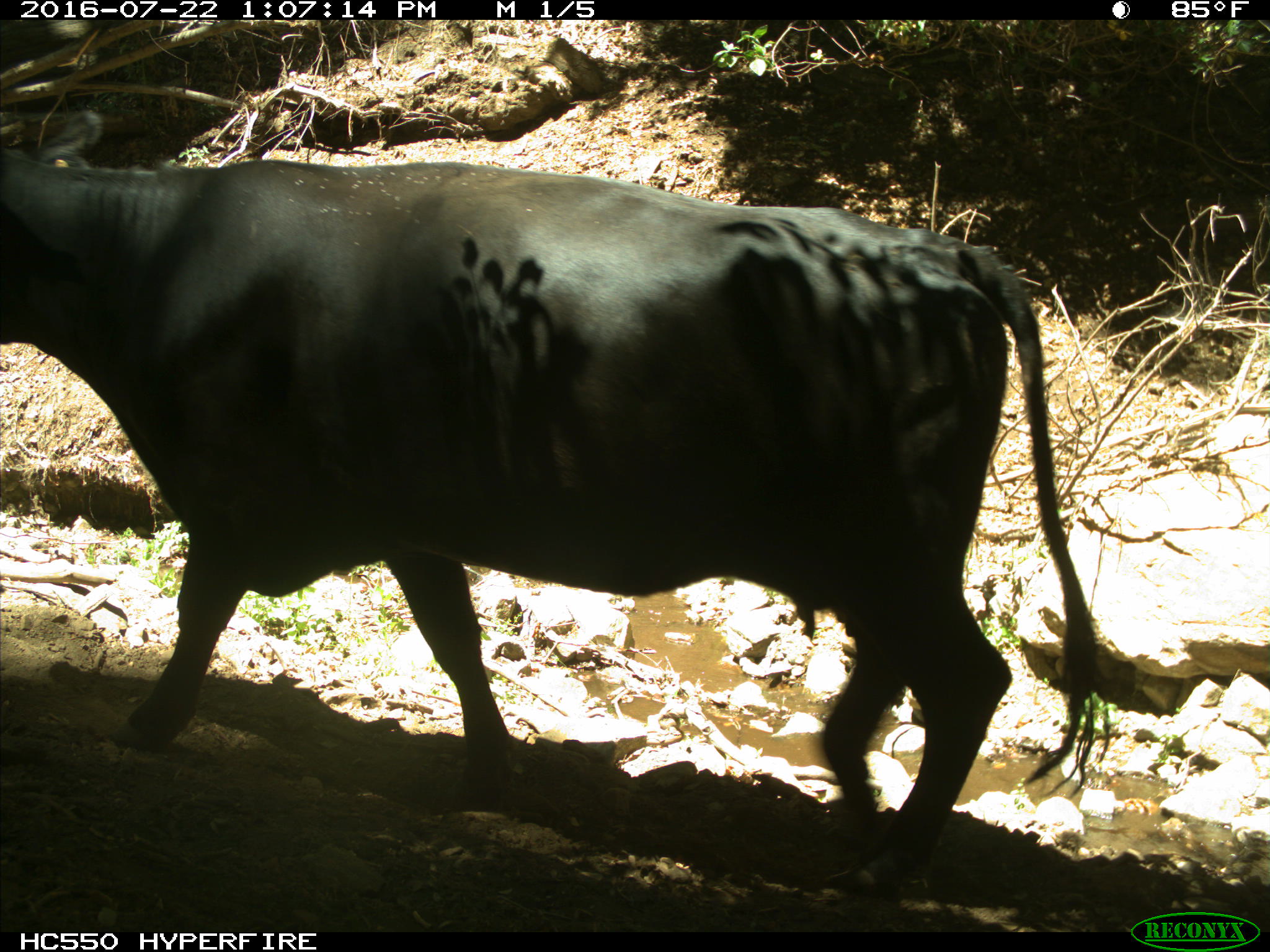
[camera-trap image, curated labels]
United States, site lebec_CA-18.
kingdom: Animalia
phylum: Chordata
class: Mammalia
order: Artiodactyla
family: Bovidae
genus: Bos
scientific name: Bos taurus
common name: domestic cow